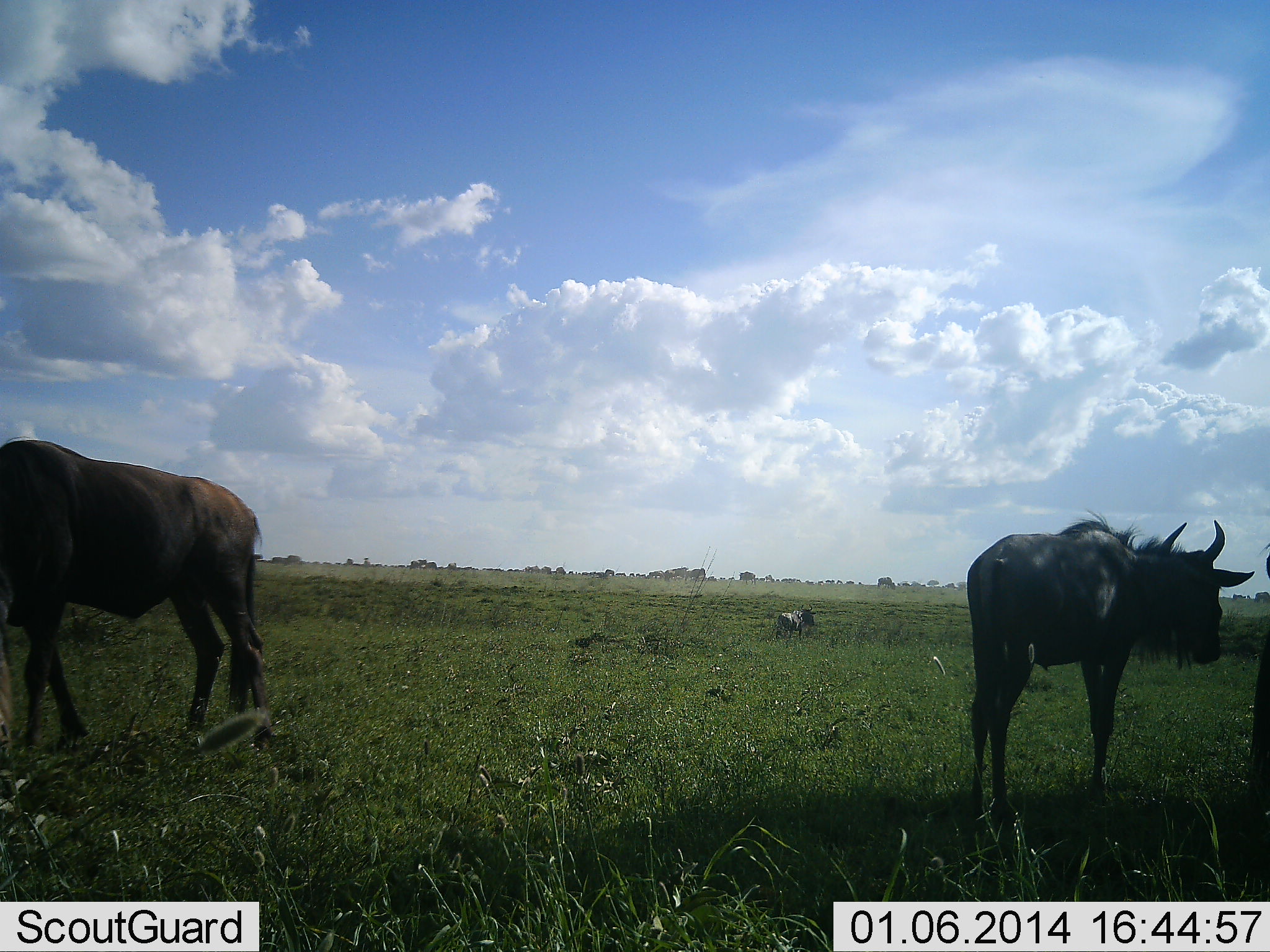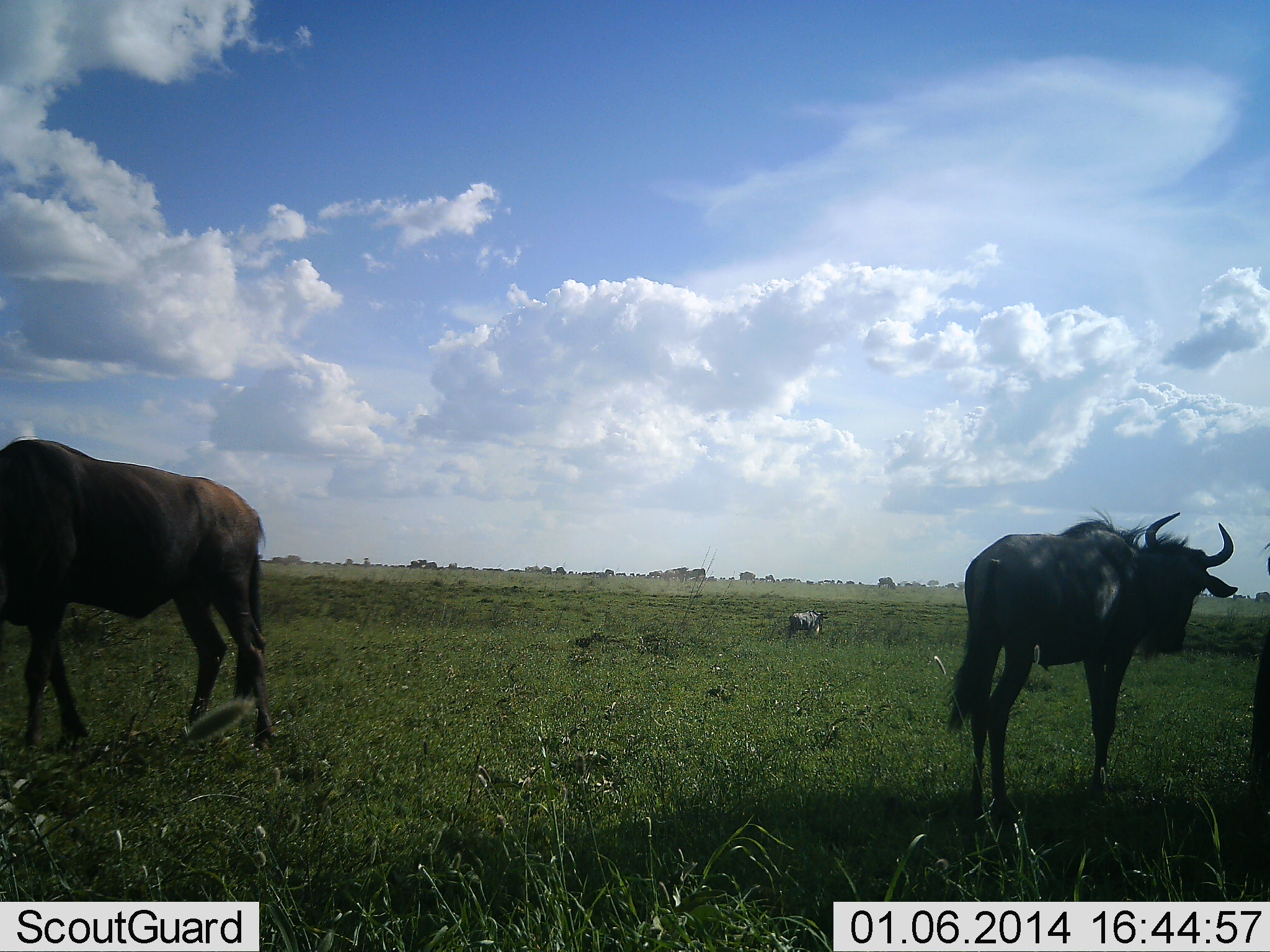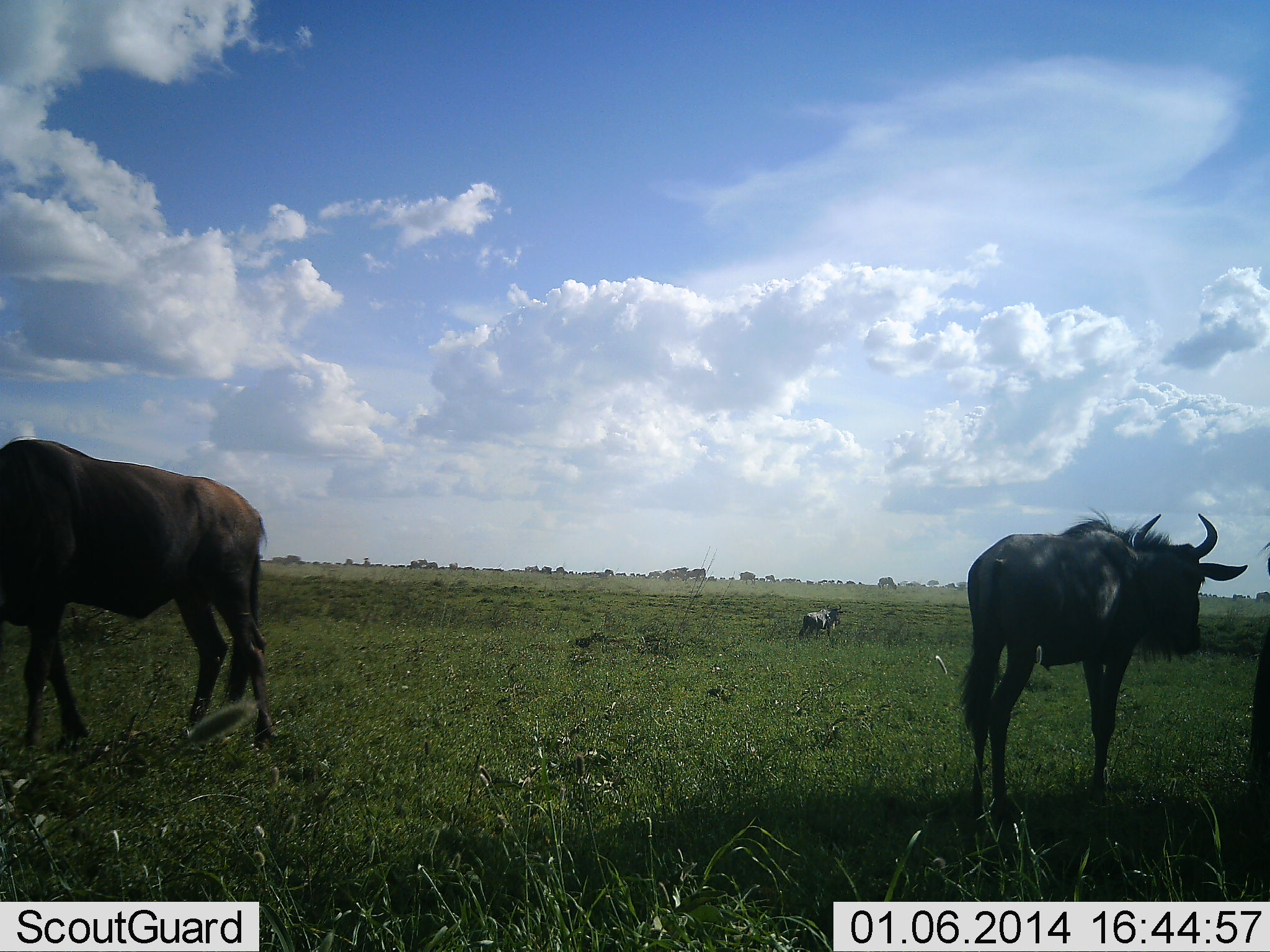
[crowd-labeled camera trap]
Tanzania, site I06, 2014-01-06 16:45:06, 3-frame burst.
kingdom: Animalia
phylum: Chordata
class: Mammalia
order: Artiodactyla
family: Bovidae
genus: Connochaetes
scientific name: Connochaetes taurinus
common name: blue wildebeest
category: wildebeest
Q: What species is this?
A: Wildebeest (blue wildebeest) (Connochaetes taurinus).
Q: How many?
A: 3.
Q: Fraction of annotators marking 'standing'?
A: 91%.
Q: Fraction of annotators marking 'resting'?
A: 9%.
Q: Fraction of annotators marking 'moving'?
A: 36%.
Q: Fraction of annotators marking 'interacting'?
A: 0%.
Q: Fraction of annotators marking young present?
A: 0%.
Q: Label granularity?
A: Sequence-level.